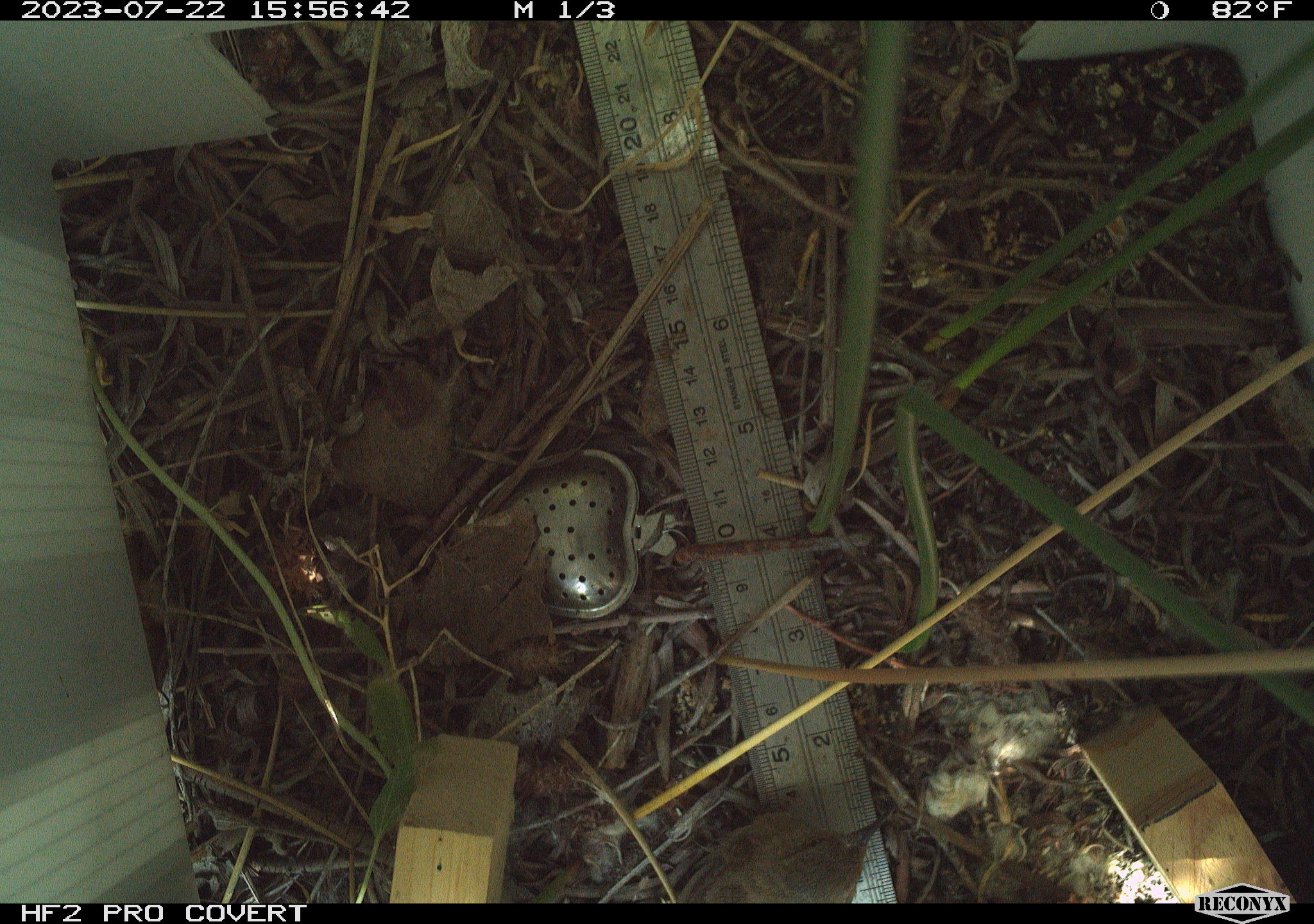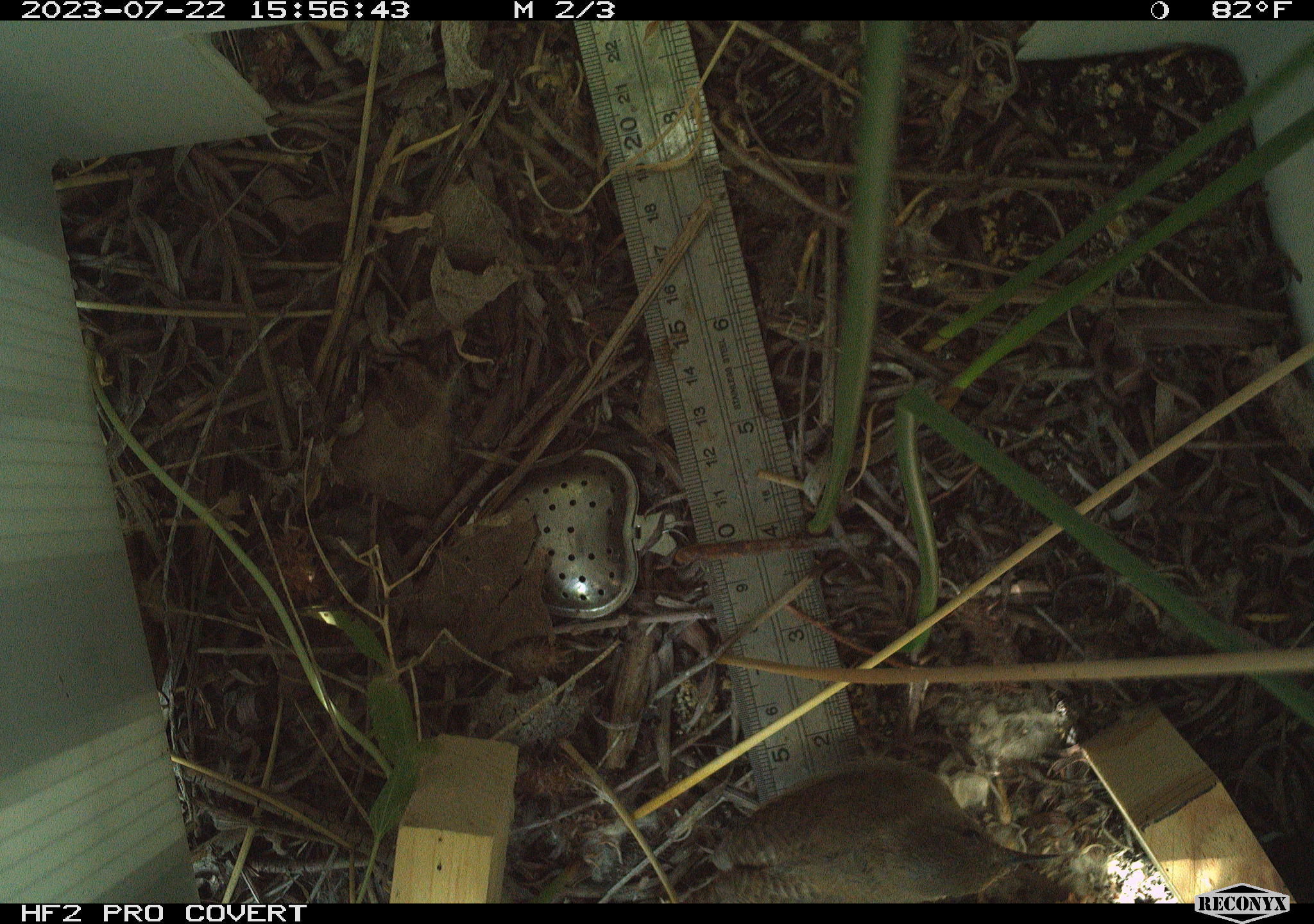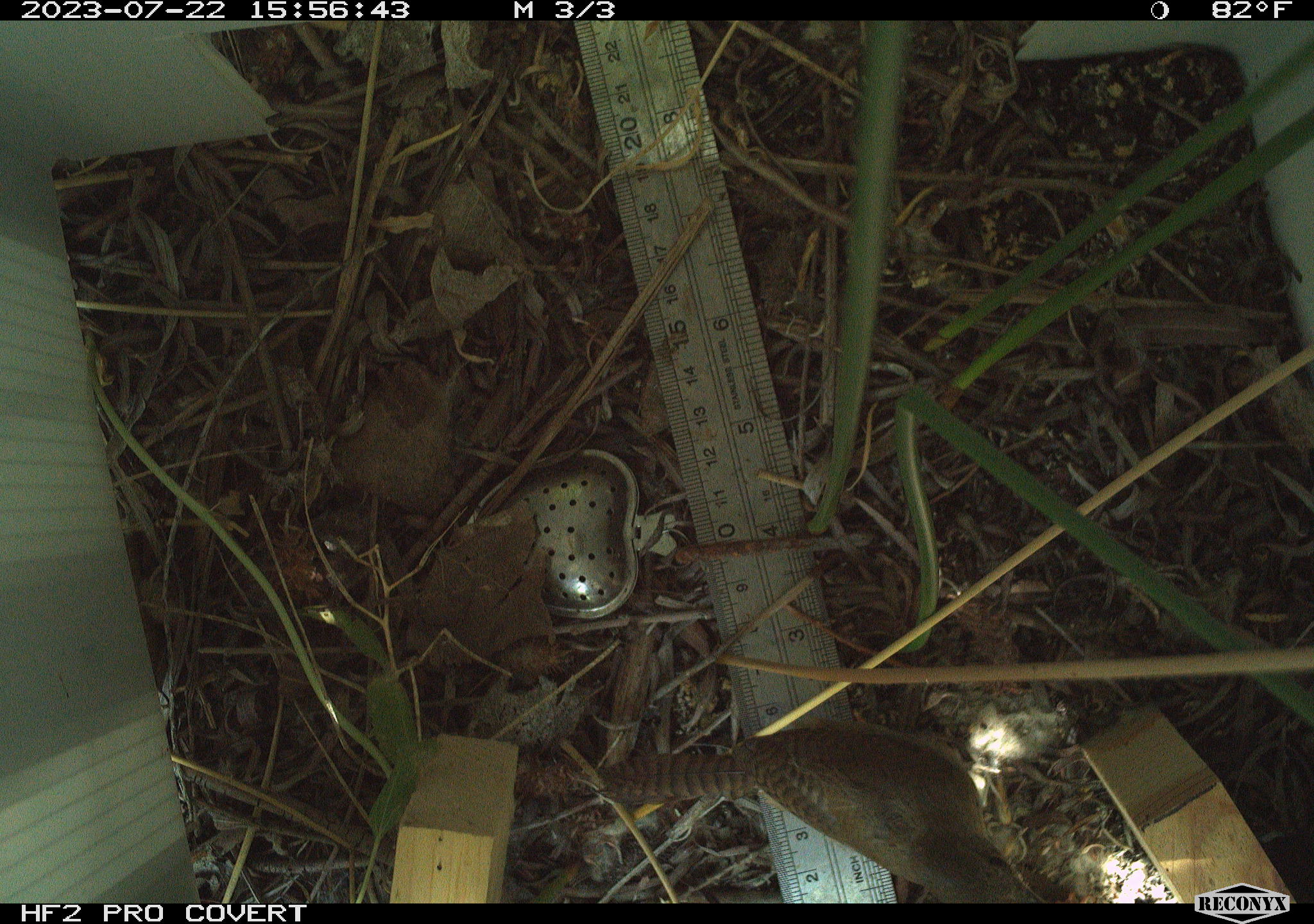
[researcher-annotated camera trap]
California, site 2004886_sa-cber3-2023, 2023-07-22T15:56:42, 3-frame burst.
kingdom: Animalia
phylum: Chordata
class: Aves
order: Passeriformes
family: Troglodytidae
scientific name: Troglodytidae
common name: wren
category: troglodytidae family